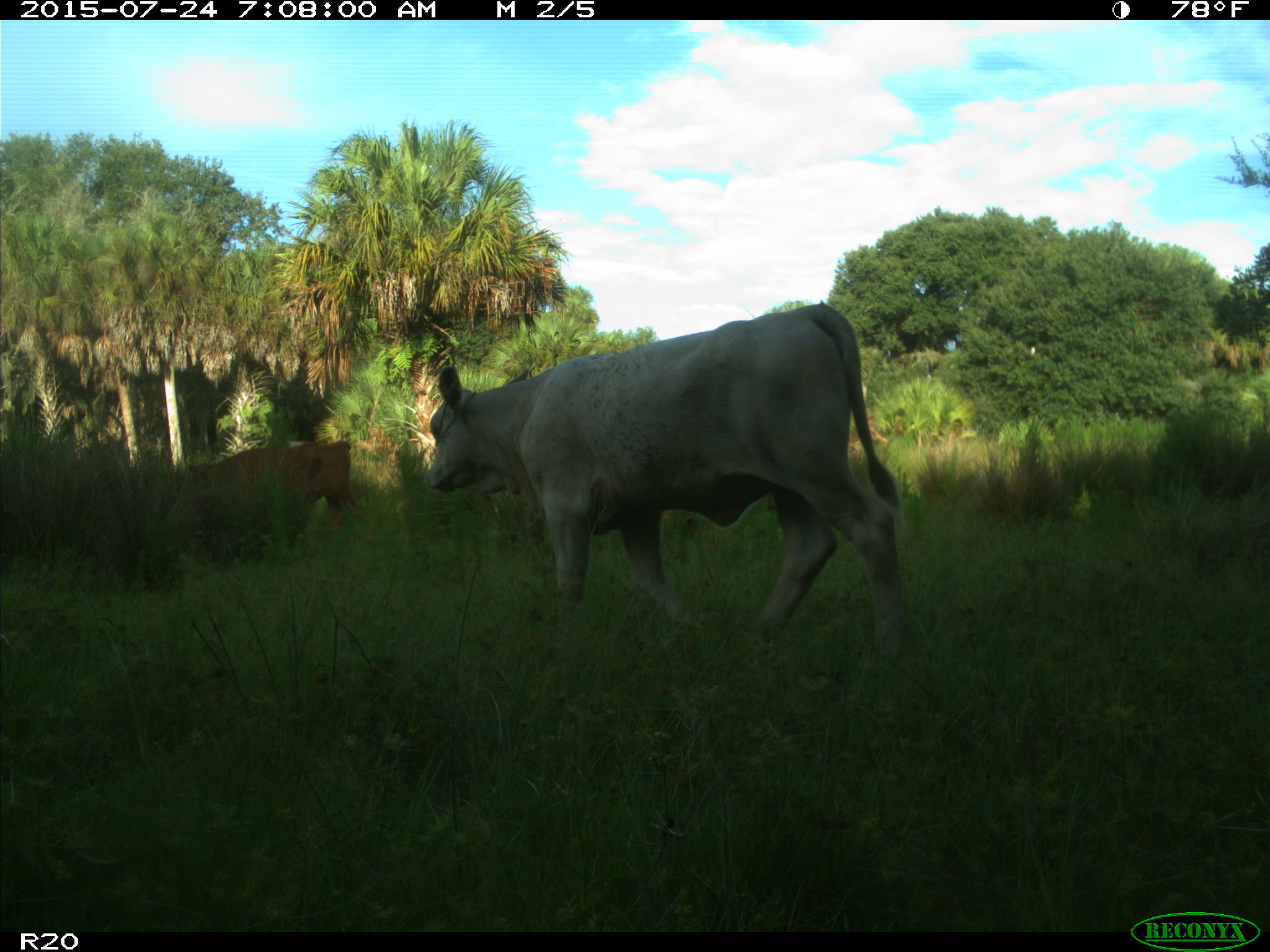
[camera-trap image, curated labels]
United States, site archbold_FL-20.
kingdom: Animalia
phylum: Chordata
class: Mammalia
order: Artiodactyla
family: Bovidae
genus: Bos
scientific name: Bos taurus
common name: domestic cow